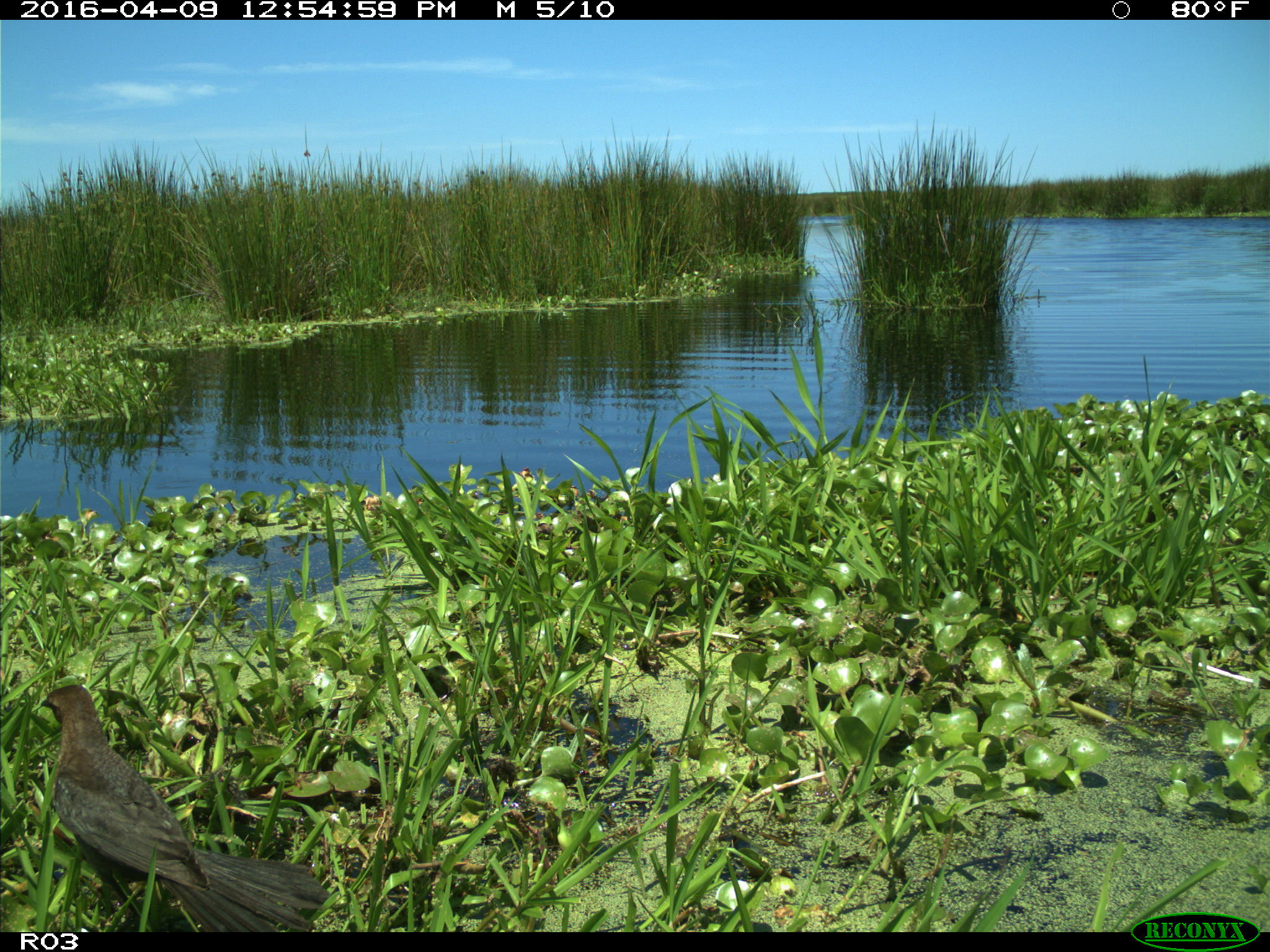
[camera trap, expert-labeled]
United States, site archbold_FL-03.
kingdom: Animalia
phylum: Chordata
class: Aves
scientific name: Aves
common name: birds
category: unidentified bird